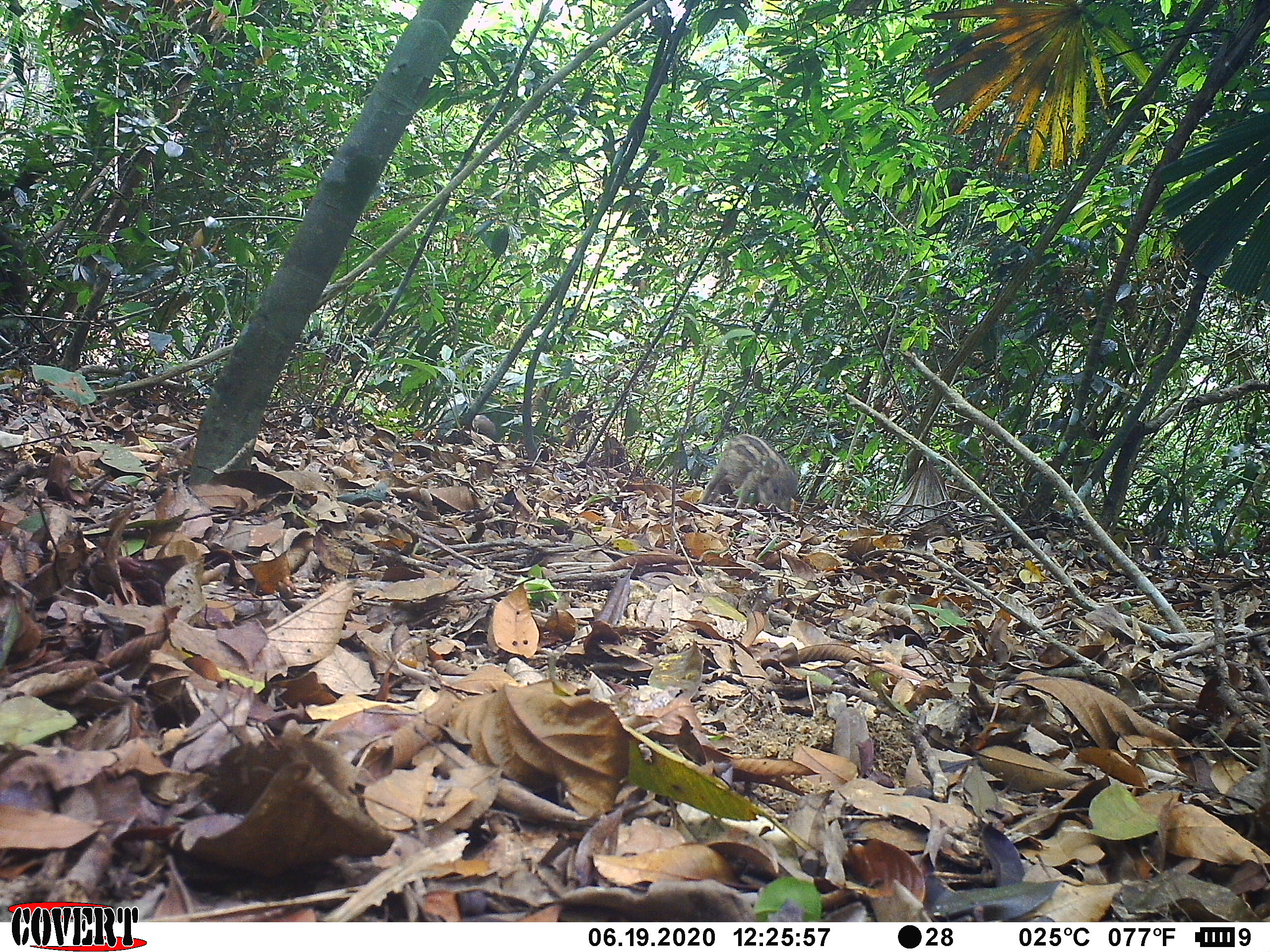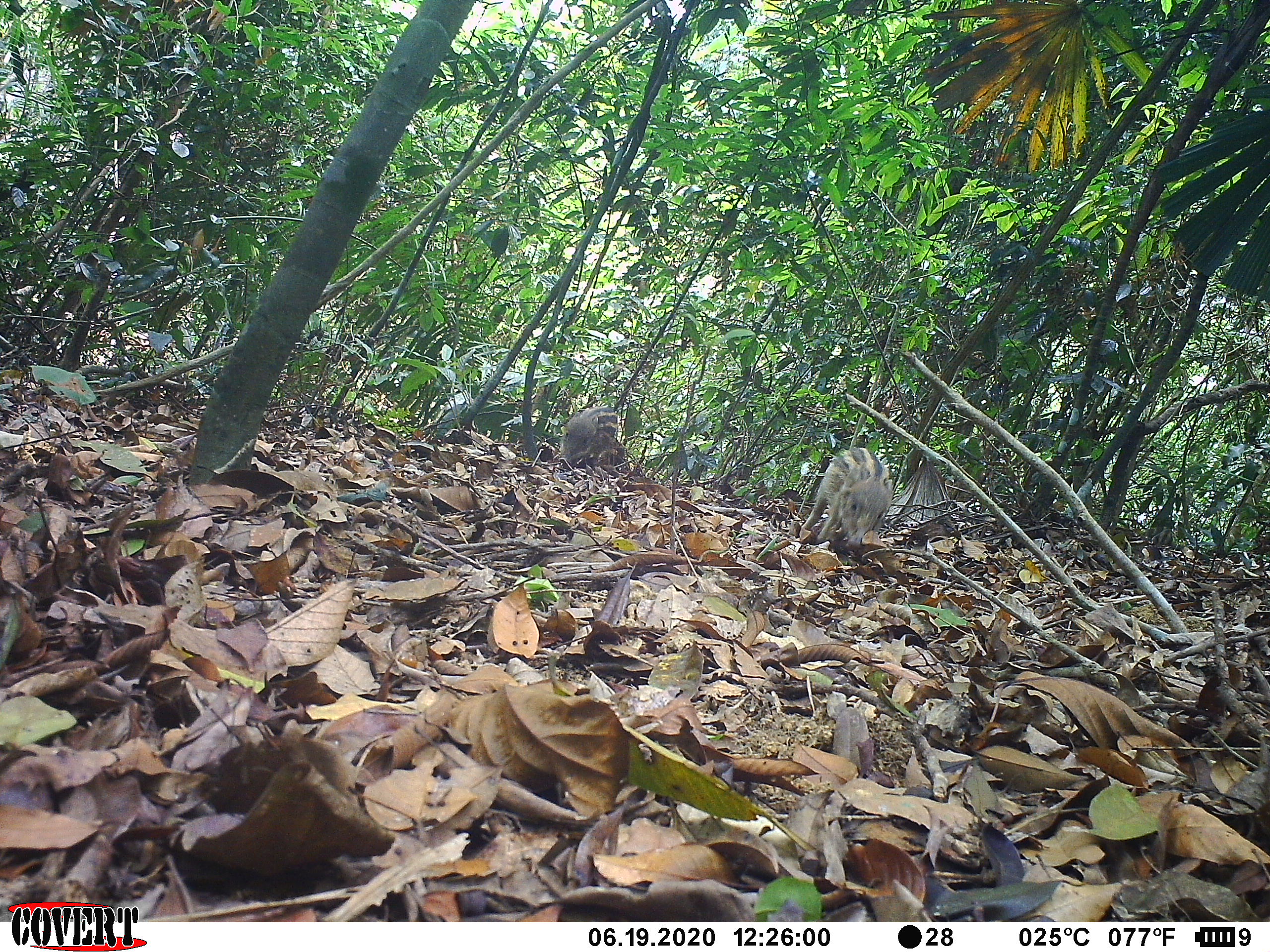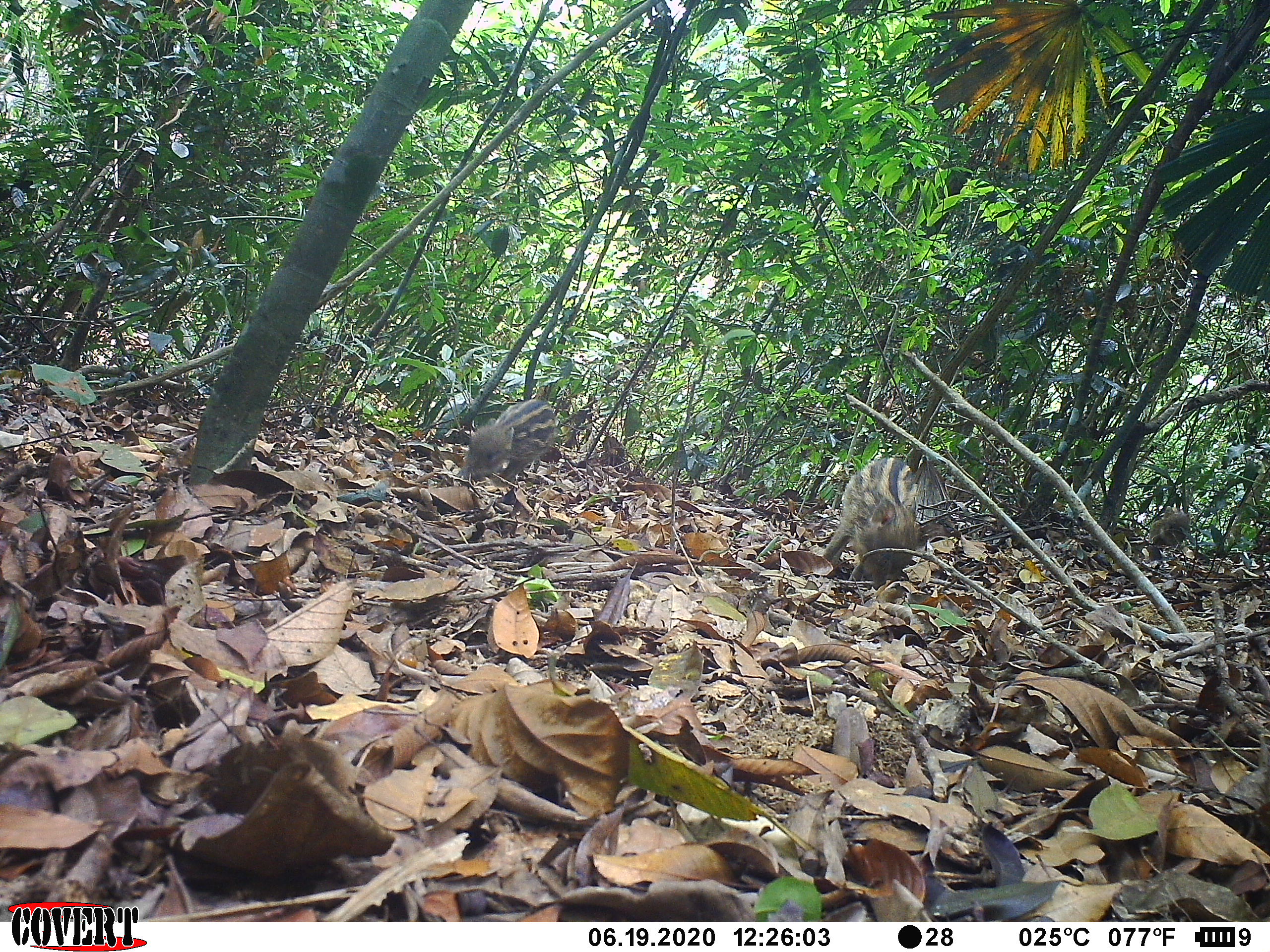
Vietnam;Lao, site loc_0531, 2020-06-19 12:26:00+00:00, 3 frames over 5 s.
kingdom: Animalia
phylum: Chordata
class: Mammalia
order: Artiodactyla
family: Suidae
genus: Sus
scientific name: Sus scrofa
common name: eurasian wild pig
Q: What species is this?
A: Eurasian wild pig (Sus scrofa).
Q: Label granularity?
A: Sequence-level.